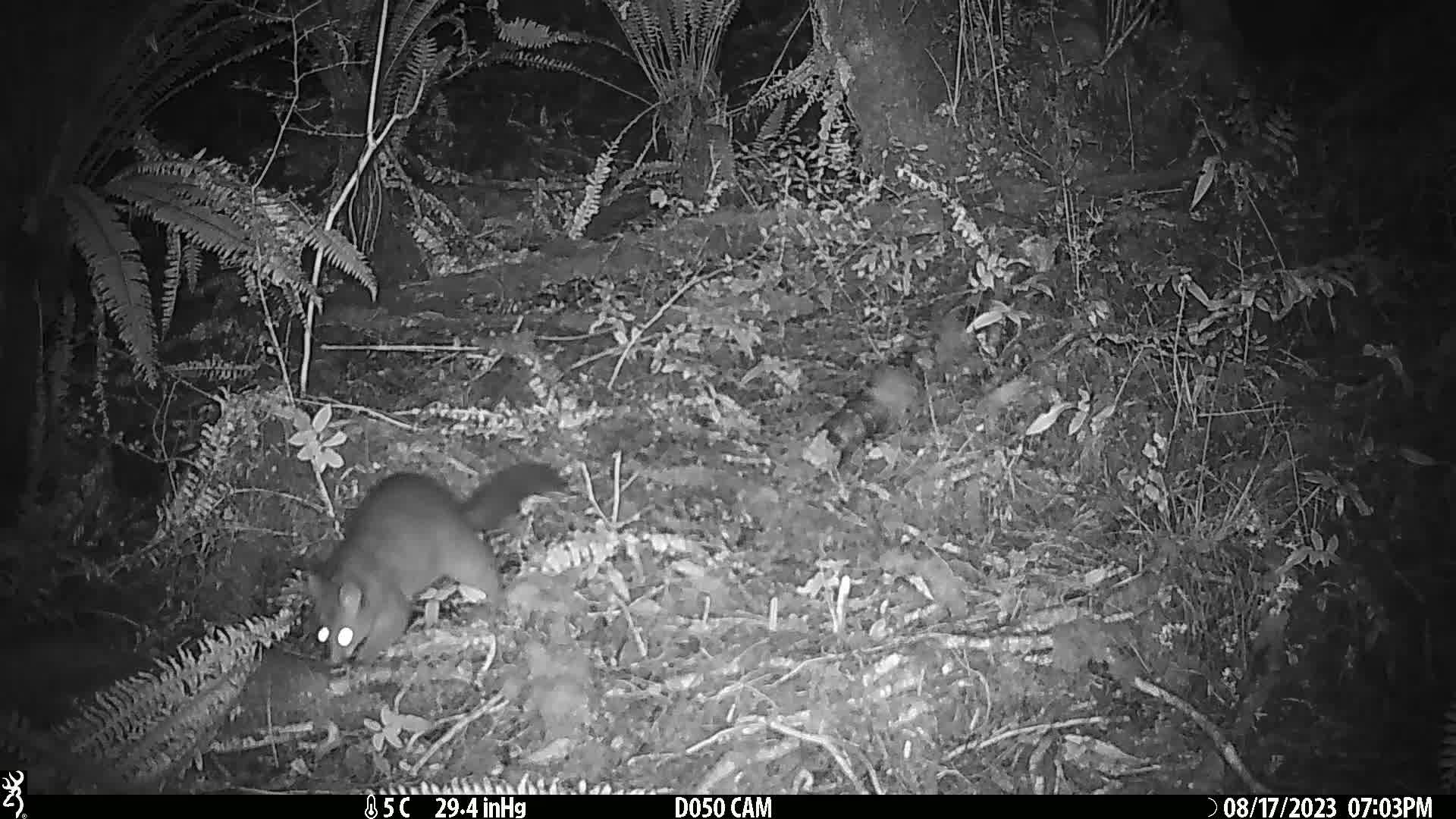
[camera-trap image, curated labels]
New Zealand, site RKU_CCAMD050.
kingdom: Animalia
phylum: Chordata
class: Mammalia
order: Diprotodontia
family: Phalangeridae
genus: Trichosurus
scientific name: Trichosurus vulpecula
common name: common brushtail possum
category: possum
Possum (common brushtail possum) (Trichosurus vulpecula).